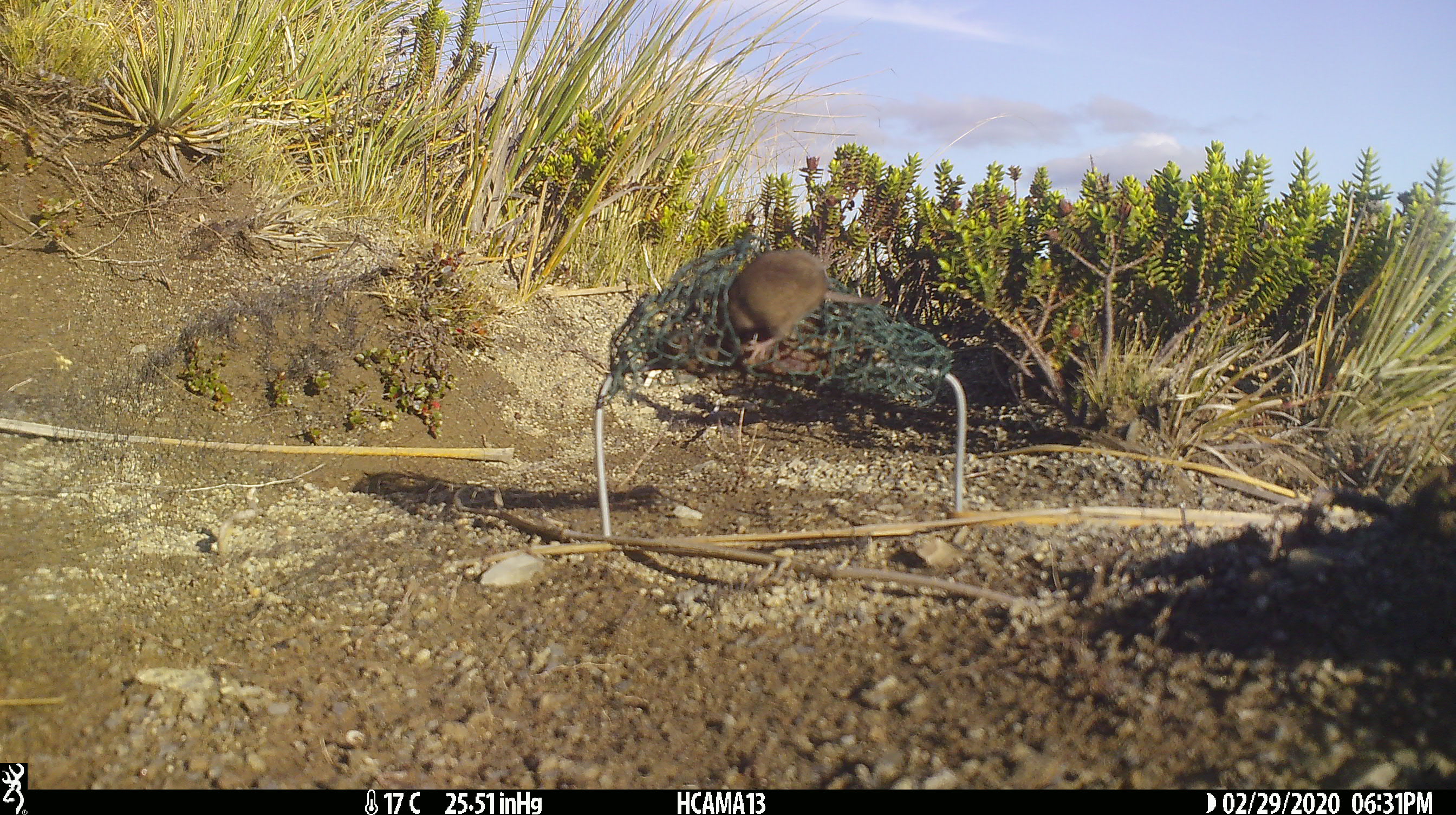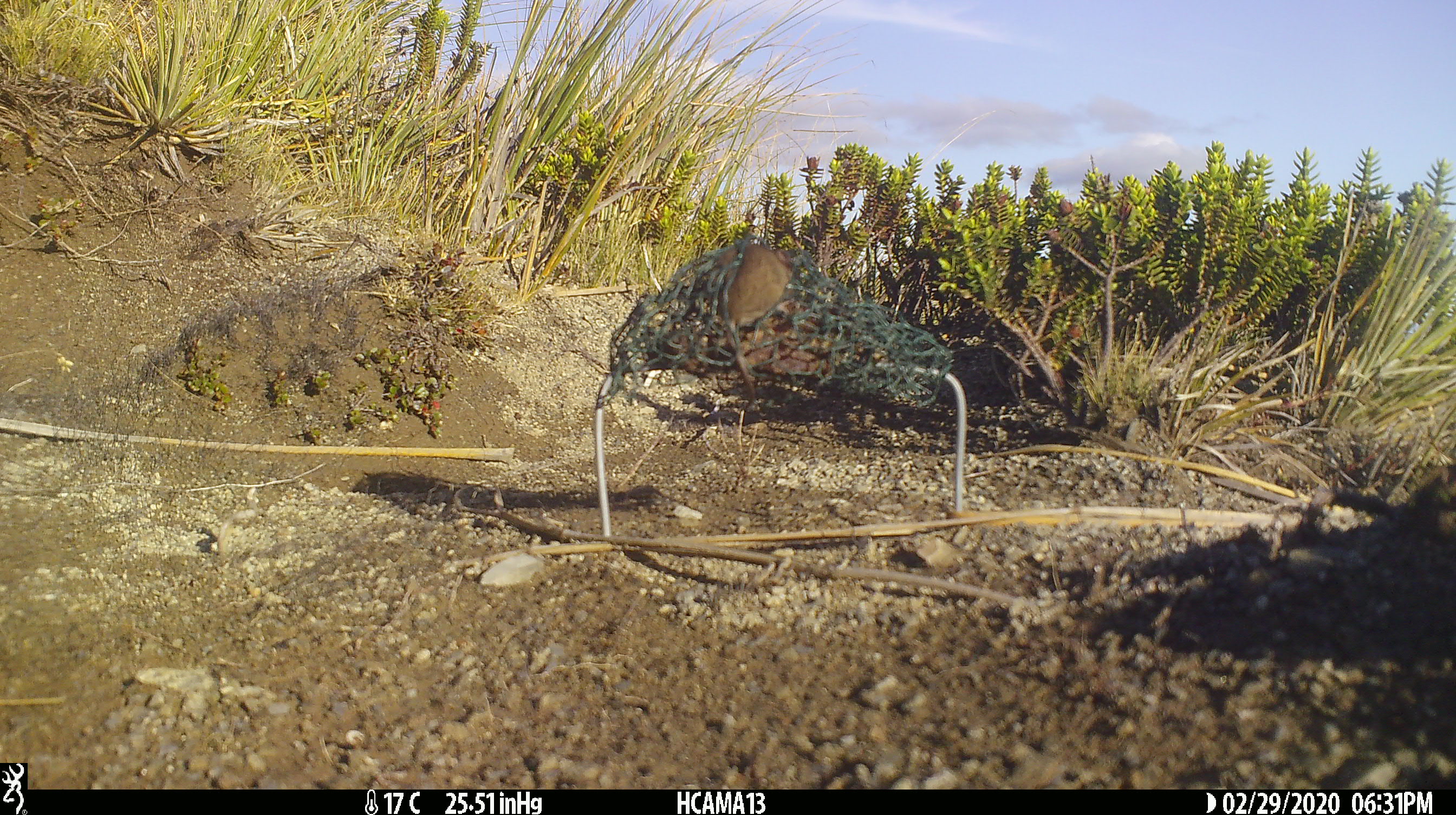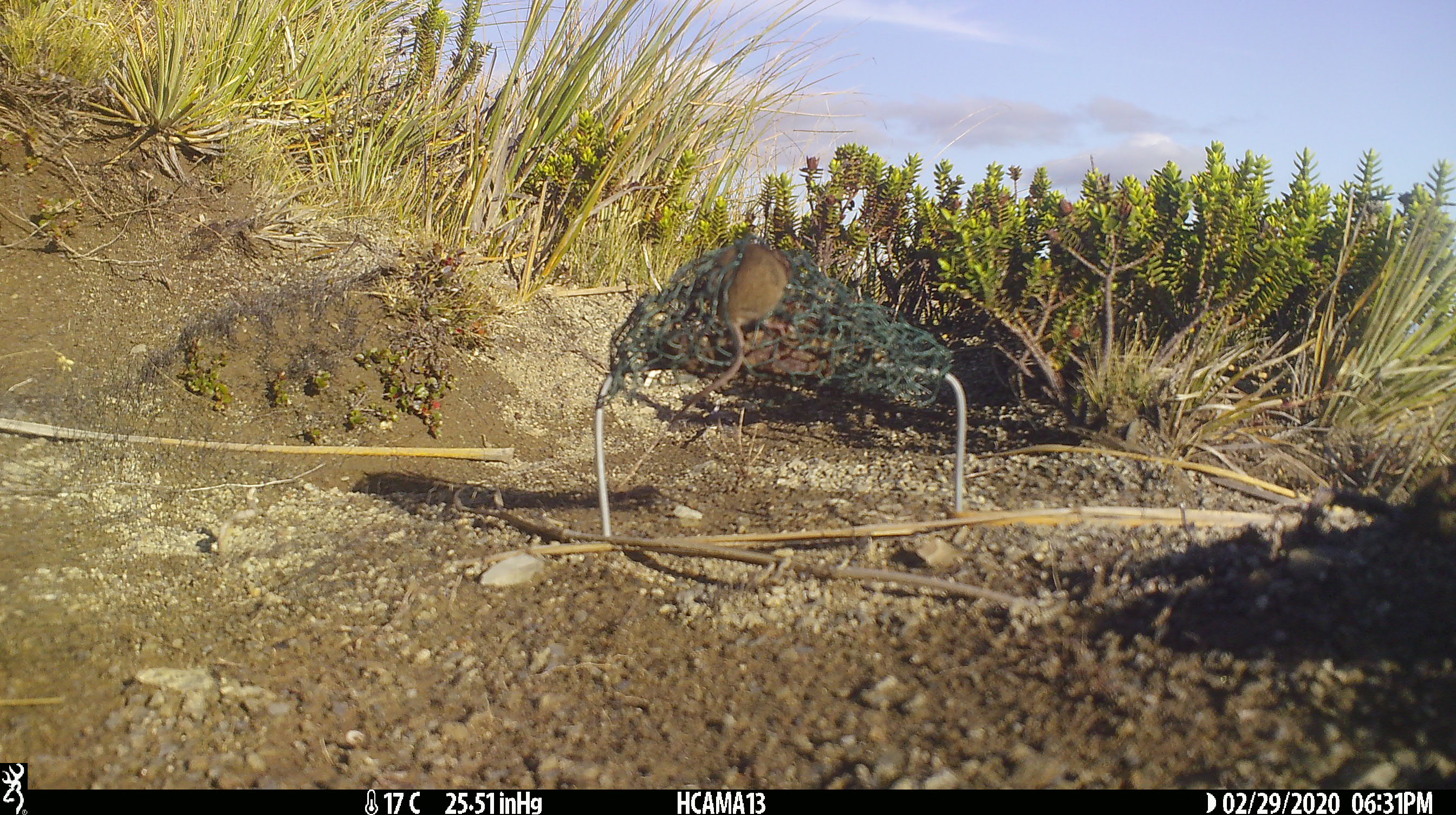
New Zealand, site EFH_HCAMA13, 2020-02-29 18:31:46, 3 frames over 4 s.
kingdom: Animalia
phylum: Chordata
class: Mammalia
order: Rodentia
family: Muridae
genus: Mus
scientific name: Mus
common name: mouse